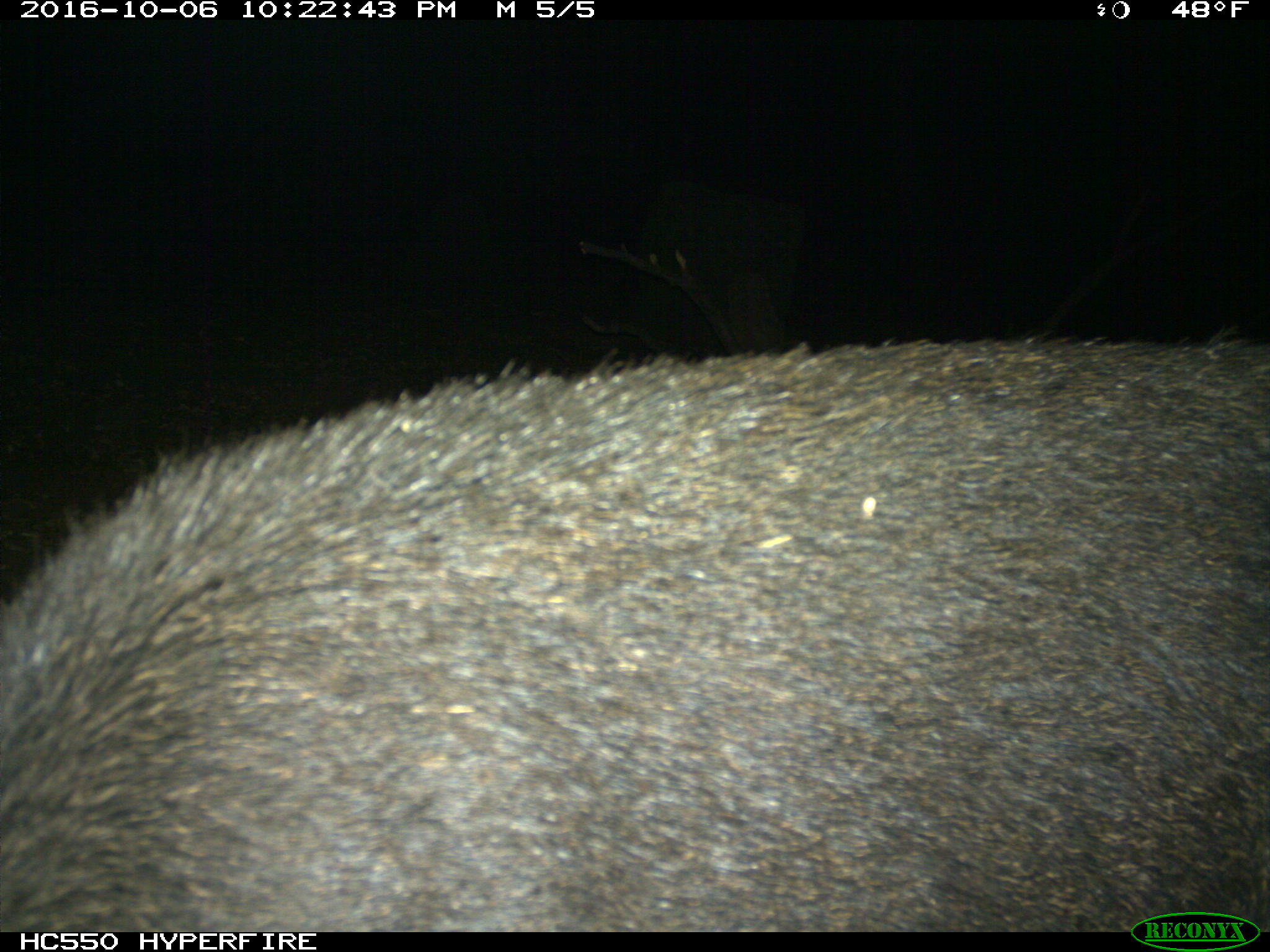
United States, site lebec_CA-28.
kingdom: Animalia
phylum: Chordata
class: Mammalia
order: Artiodactyla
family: Suidae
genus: Sus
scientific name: Sus scrofa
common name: wild boar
Sus scrofa (wild boar).